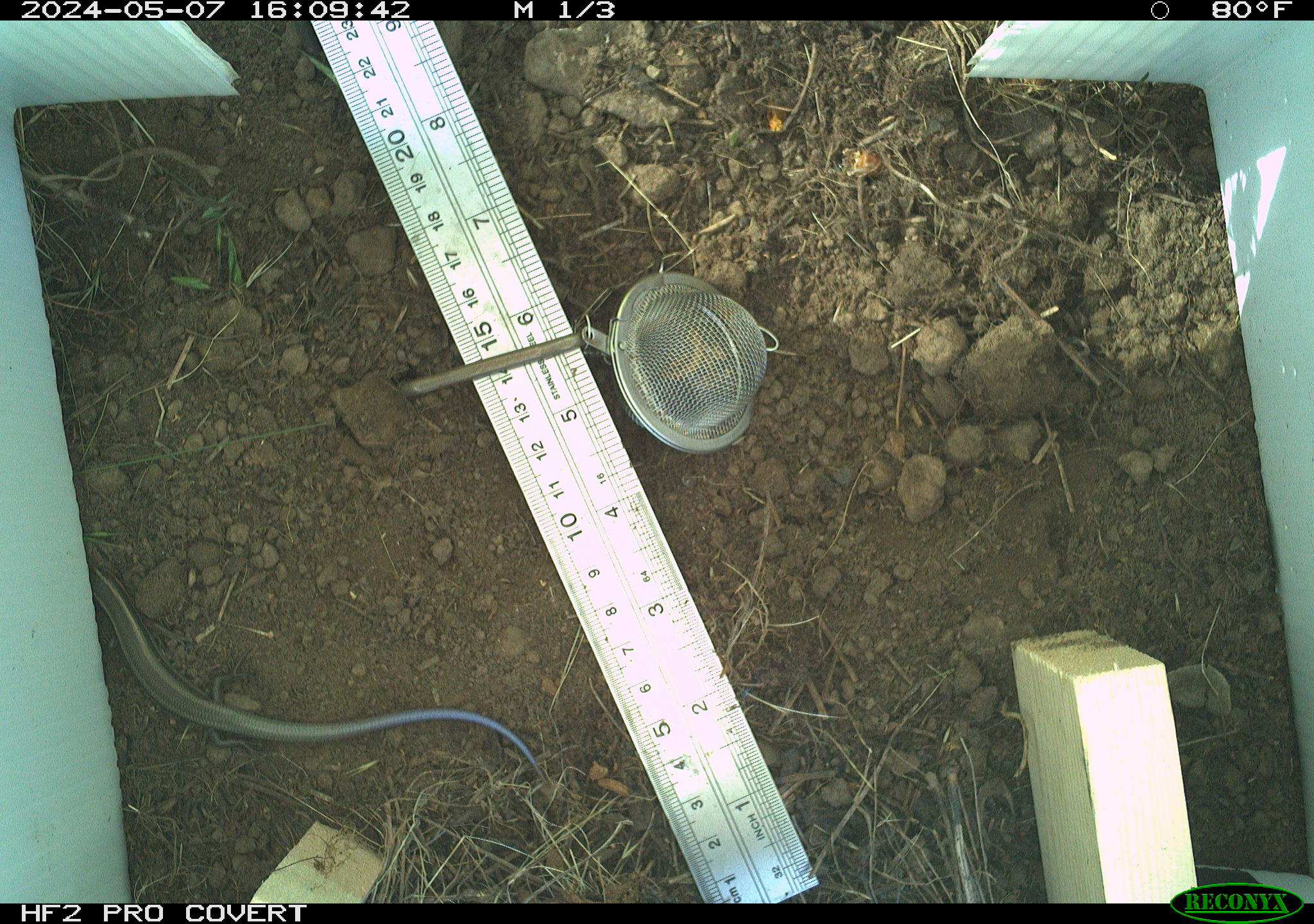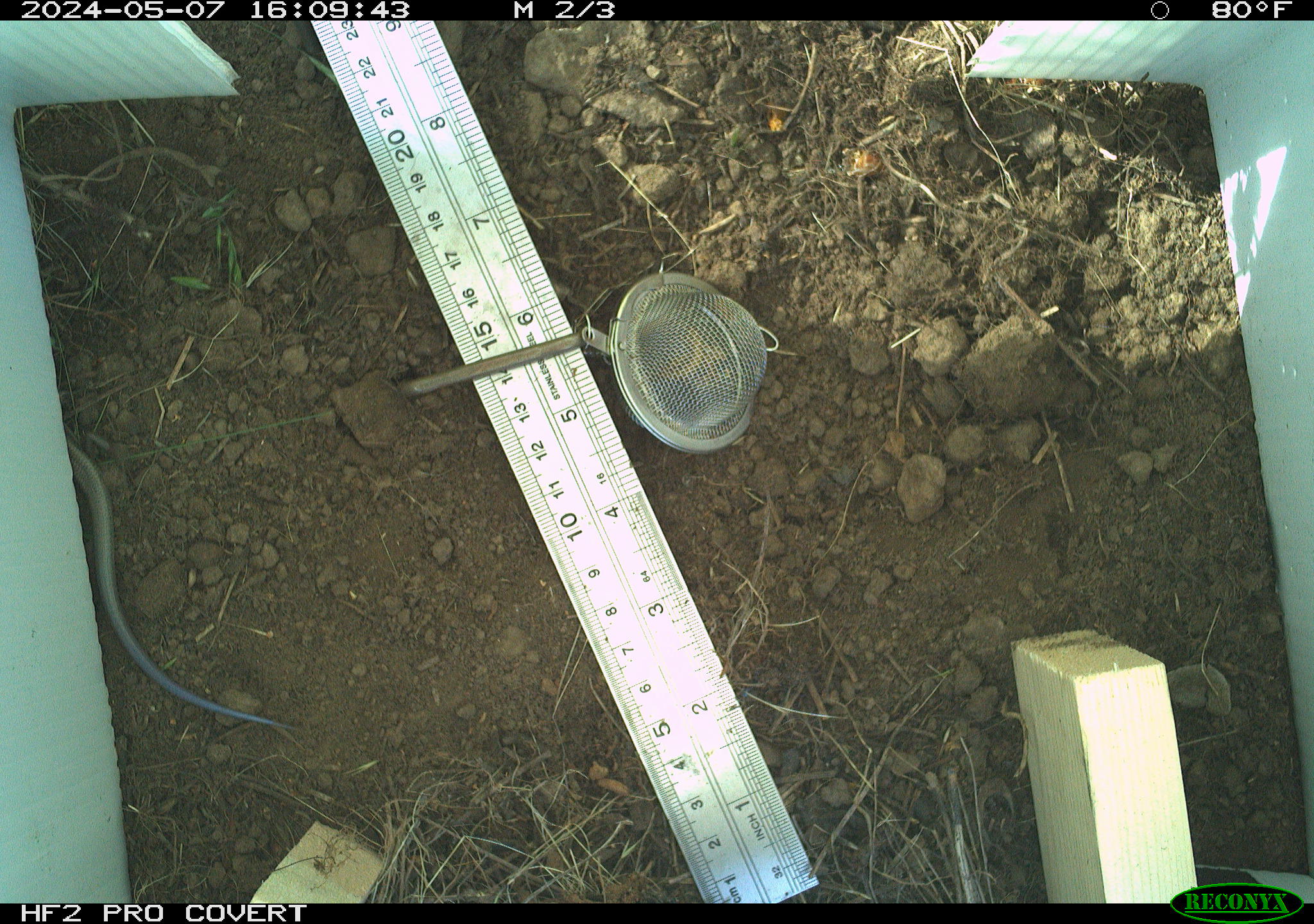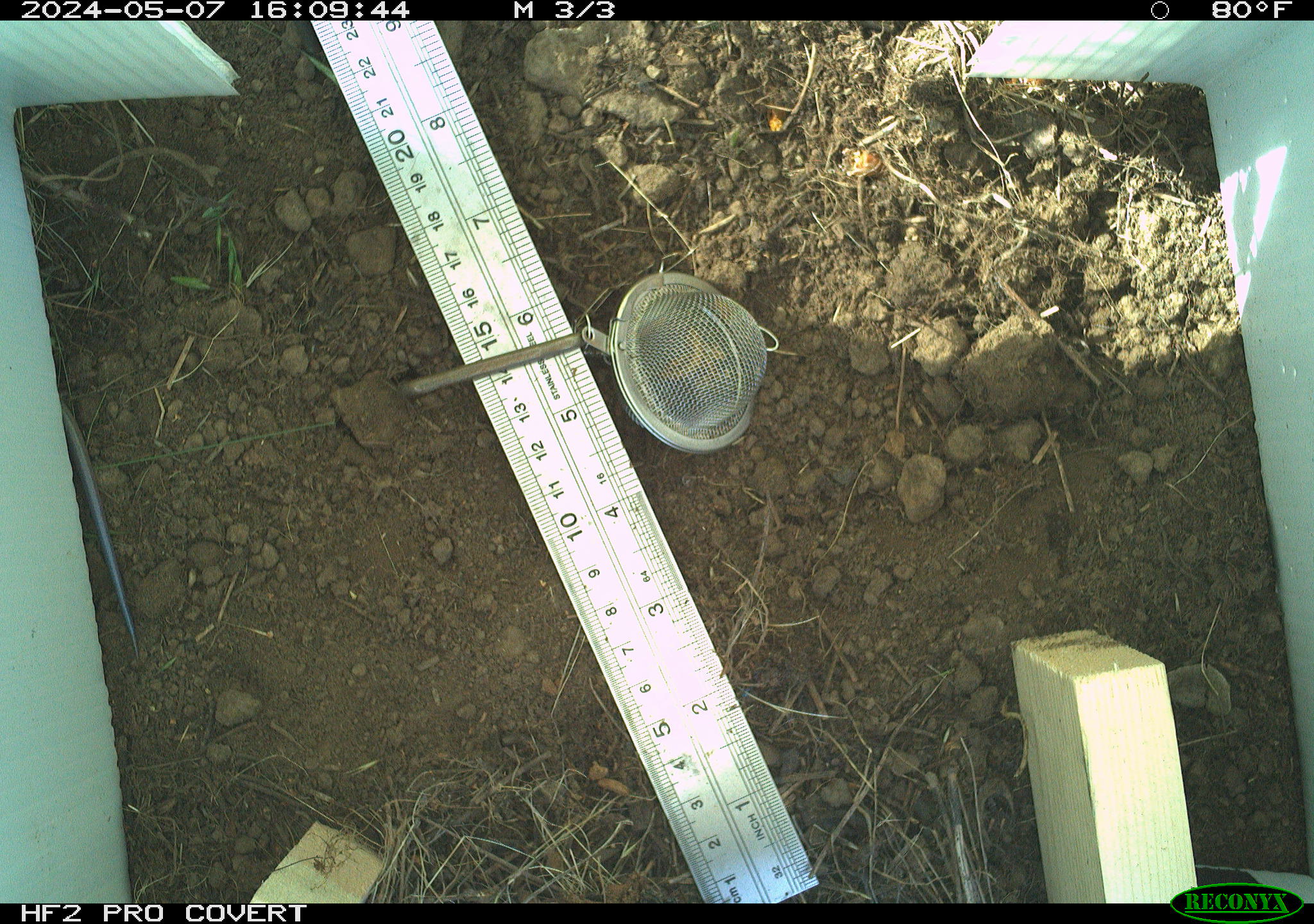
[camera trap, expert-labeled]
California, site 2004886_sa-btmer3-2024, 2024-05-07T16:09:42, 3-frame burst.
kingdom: Animalia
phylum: Chordata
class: Reptilia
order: Squamata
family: Scincidae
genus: Plestiodon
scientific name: Plestiodon skiltonianus skiltonianus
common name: skilton's skink